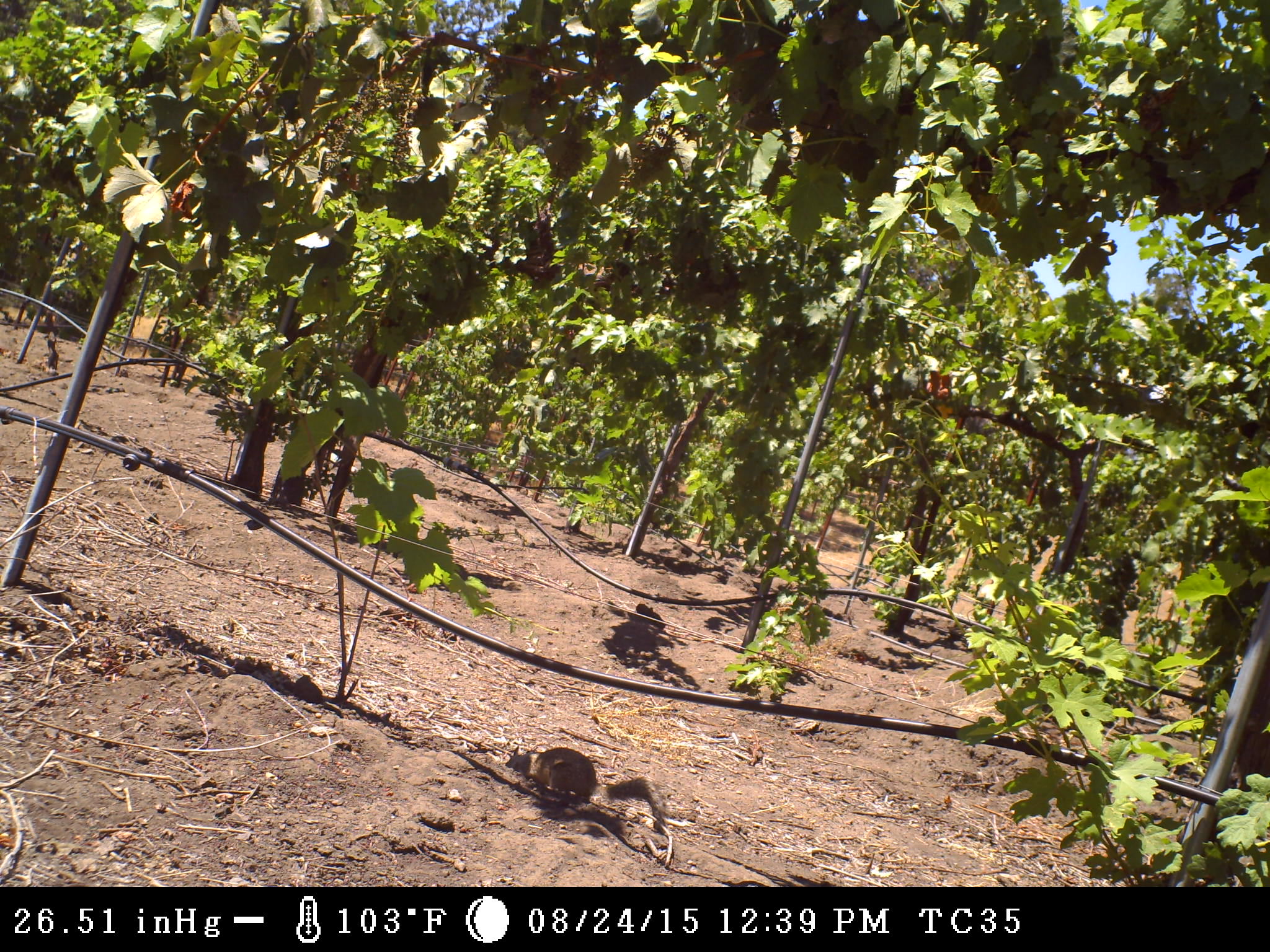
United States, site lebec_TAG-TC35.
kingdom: Animalia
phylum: Chordata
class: Mammalia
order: Rodentia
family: Sciuridae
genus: Otospermophilus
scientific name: Otospermophilus beecheyi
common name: california ground squirrel